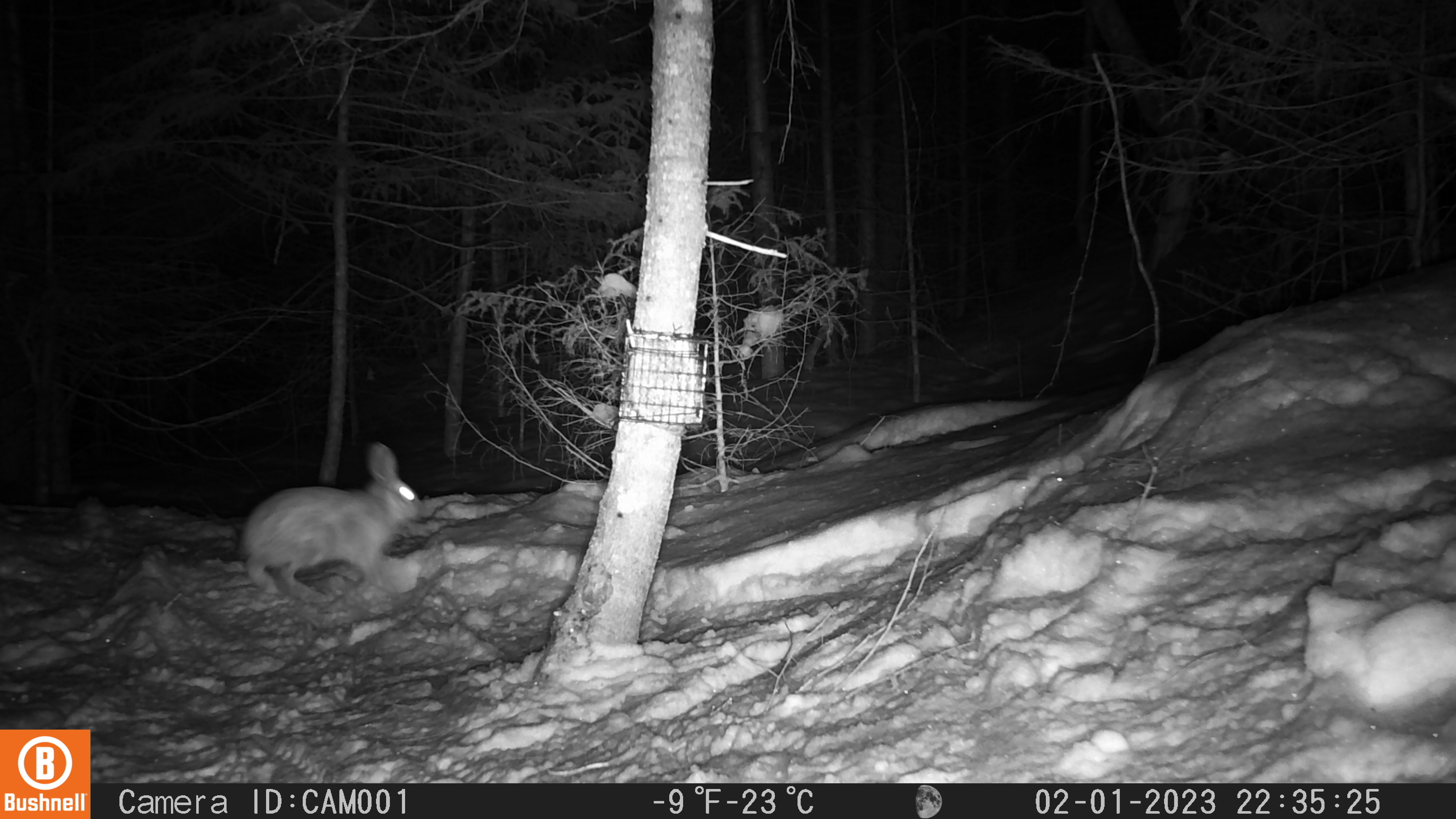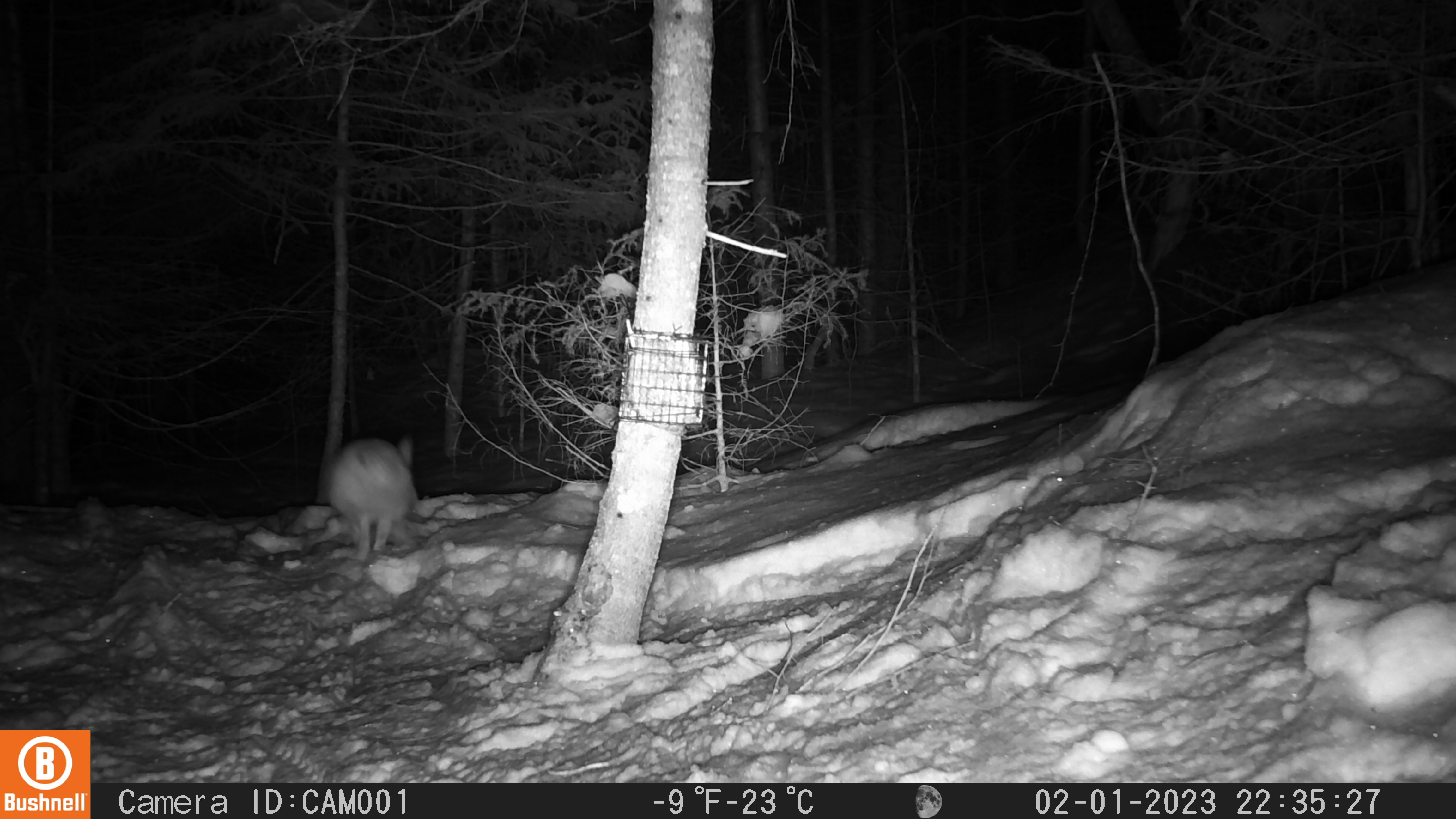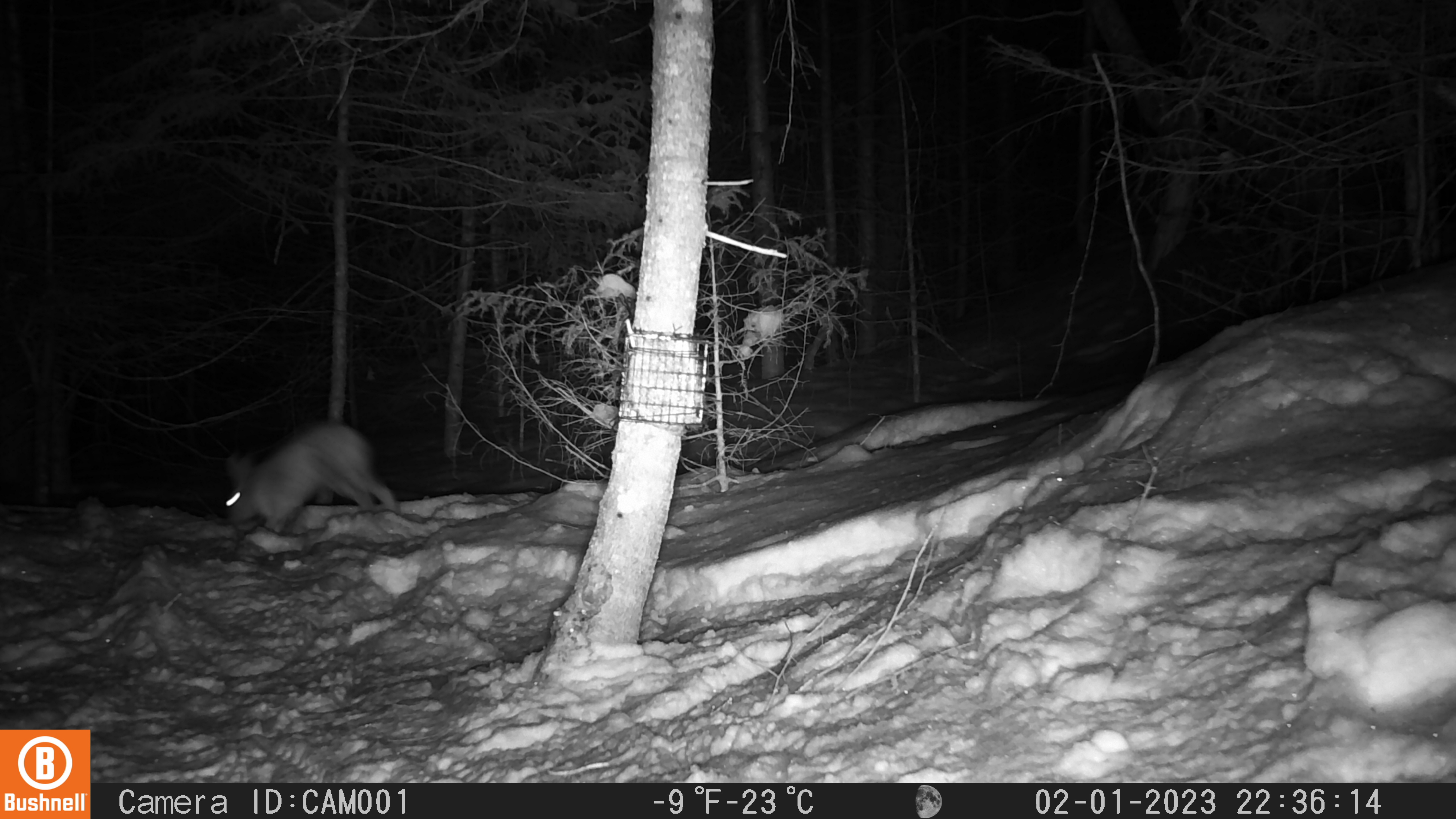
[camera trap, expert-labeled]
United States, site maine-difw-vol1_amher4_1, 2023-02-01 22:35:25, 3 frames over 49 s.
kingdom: Animalia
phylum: Chordata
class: Mammalia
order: Lagomorpha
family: Leporidae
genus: Lepus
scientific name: Lepus americanus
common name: snowshoe hare